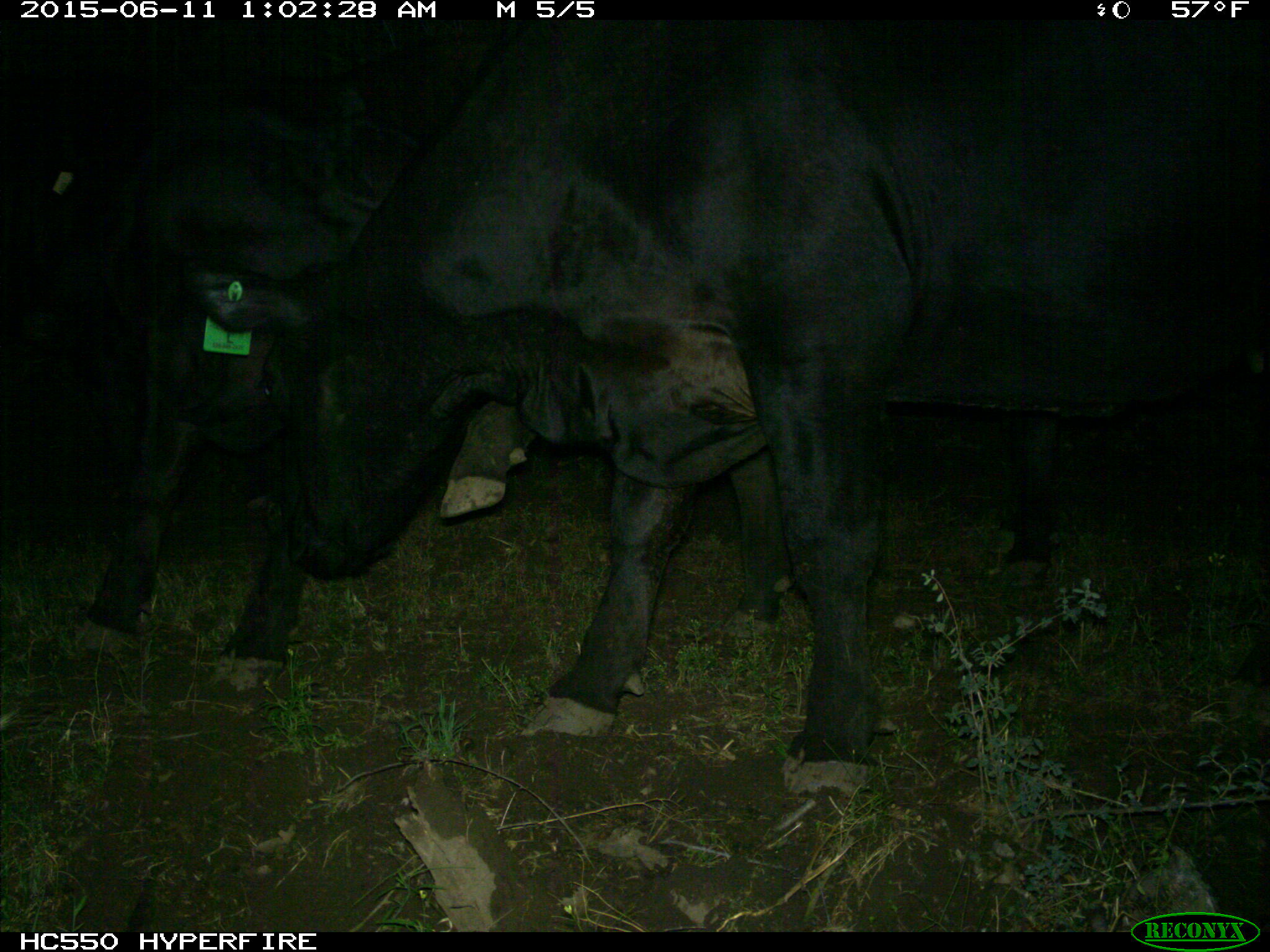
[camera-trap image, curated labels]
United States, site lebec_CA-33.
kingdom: Animalia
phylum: Chordata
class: Mammalia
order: Artiodactyla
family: Bovidae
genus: Bos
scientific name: Bos taurus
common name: domestic cow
Bos taurus (domestic cow).